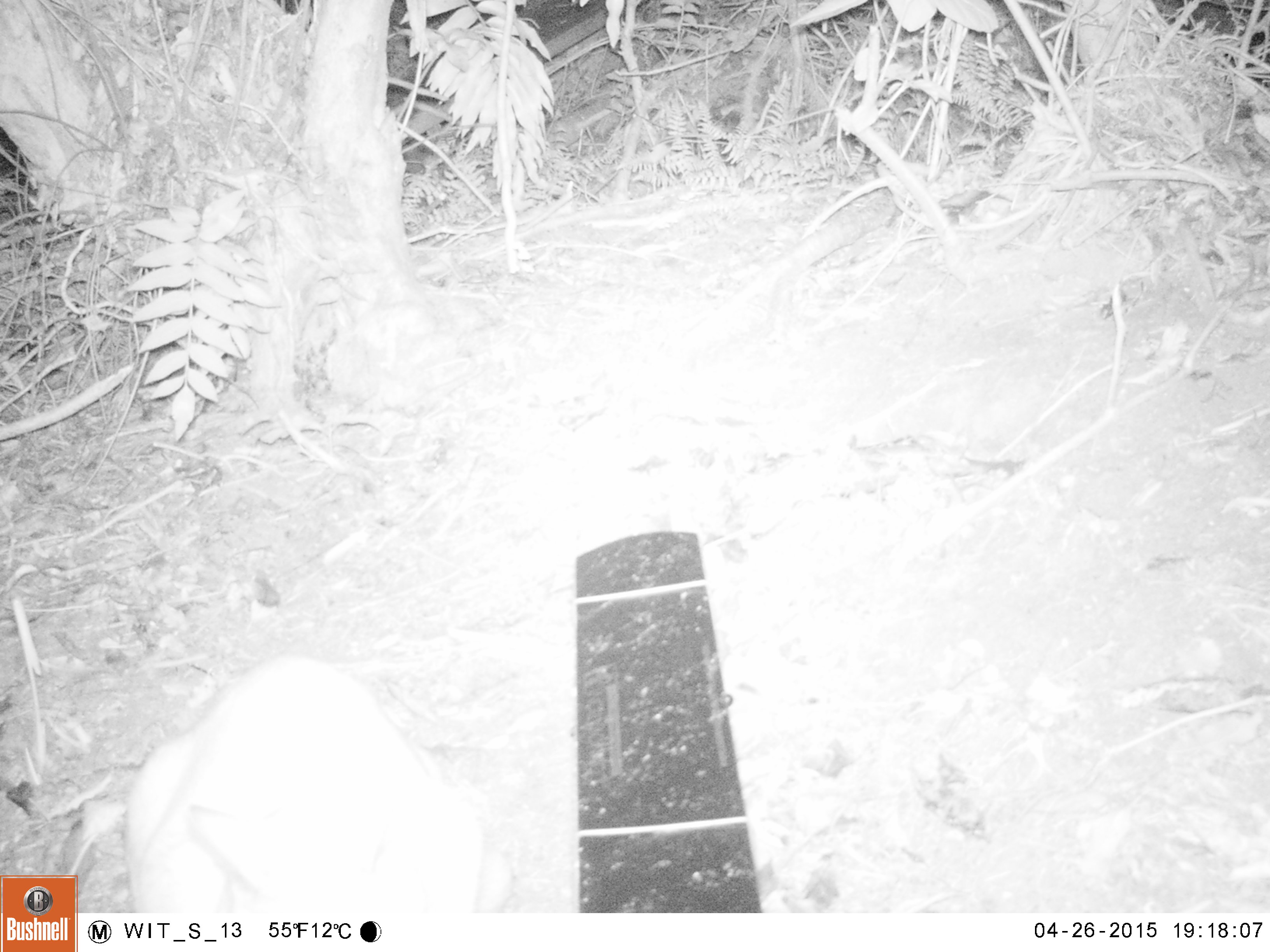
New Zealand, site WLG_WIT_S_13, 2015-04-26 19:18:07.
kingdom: Animalia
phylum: Chordata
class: Mammalia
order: Carnivora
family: Felidae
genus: Felis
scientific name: Felis catus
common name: domestic cat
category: cat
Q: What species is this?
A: Cat (domestic cat) (Felis catus).